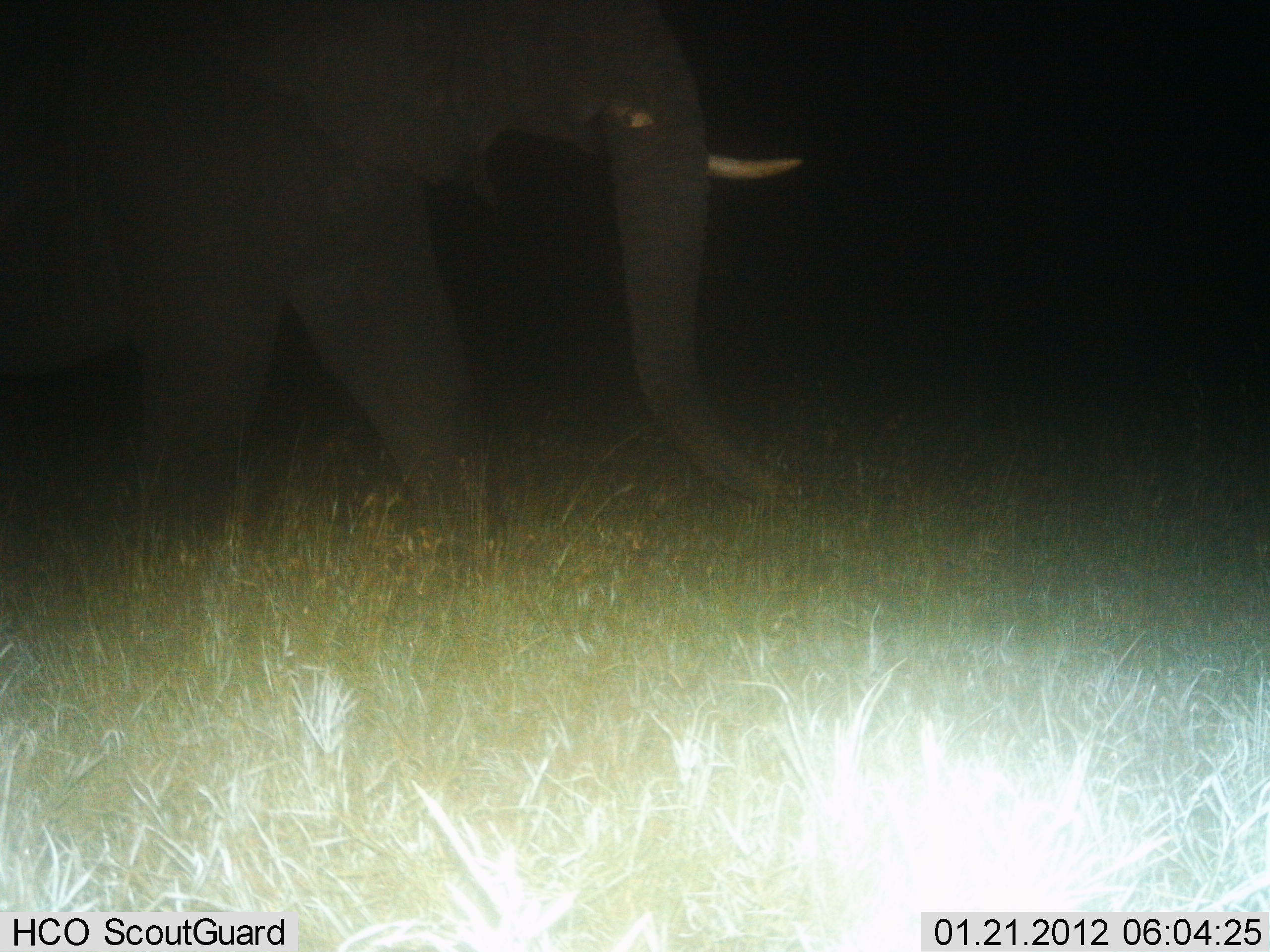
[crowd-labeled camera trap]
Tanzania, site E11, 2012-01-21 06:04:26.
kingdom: Animalia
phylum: Chordata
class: Mammalia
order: Proboscidea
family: Elephantidae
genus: Loxodonta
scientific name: Loxodonta africana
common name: african bush elephant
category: elephant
Elephant (african bush elephant) (Loxodonta africana), count 1. Behavior (volunteer vote fractions): standing 14%, resting 0%, moving 86%, interacting 0%. Young present (vote fraction): 0%. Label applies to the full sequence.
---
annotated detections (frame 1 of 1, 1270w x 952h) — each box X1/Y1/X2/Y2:
animal: 1/0/802/579